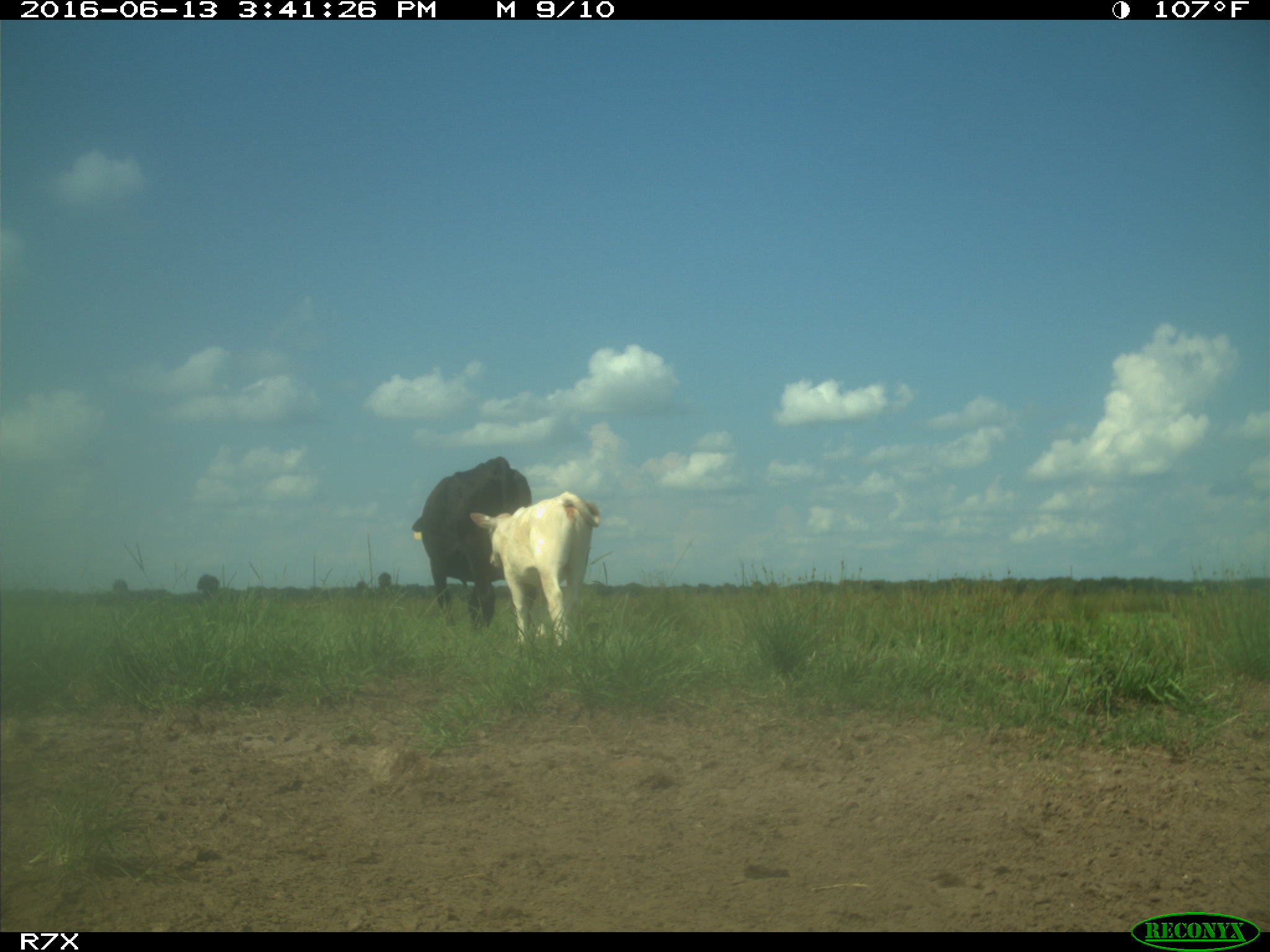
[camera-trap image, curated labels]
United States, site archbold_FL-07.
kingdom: Animalia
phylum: Chordata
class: Mammalia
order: Artiodactyla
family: Bovidae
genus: Bos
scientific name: Bos taurus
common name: domestic cow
Bos taurus (domestic cow).